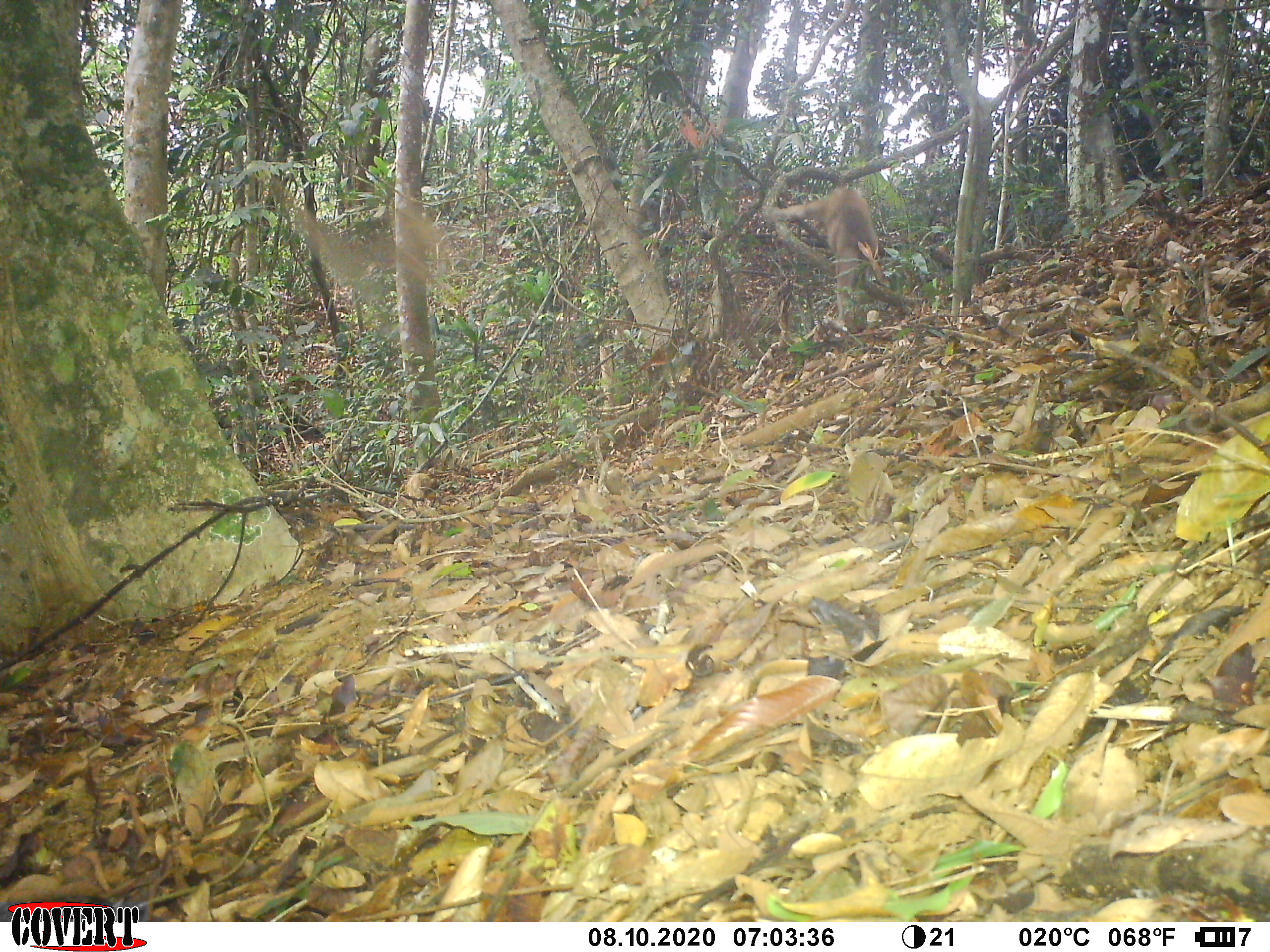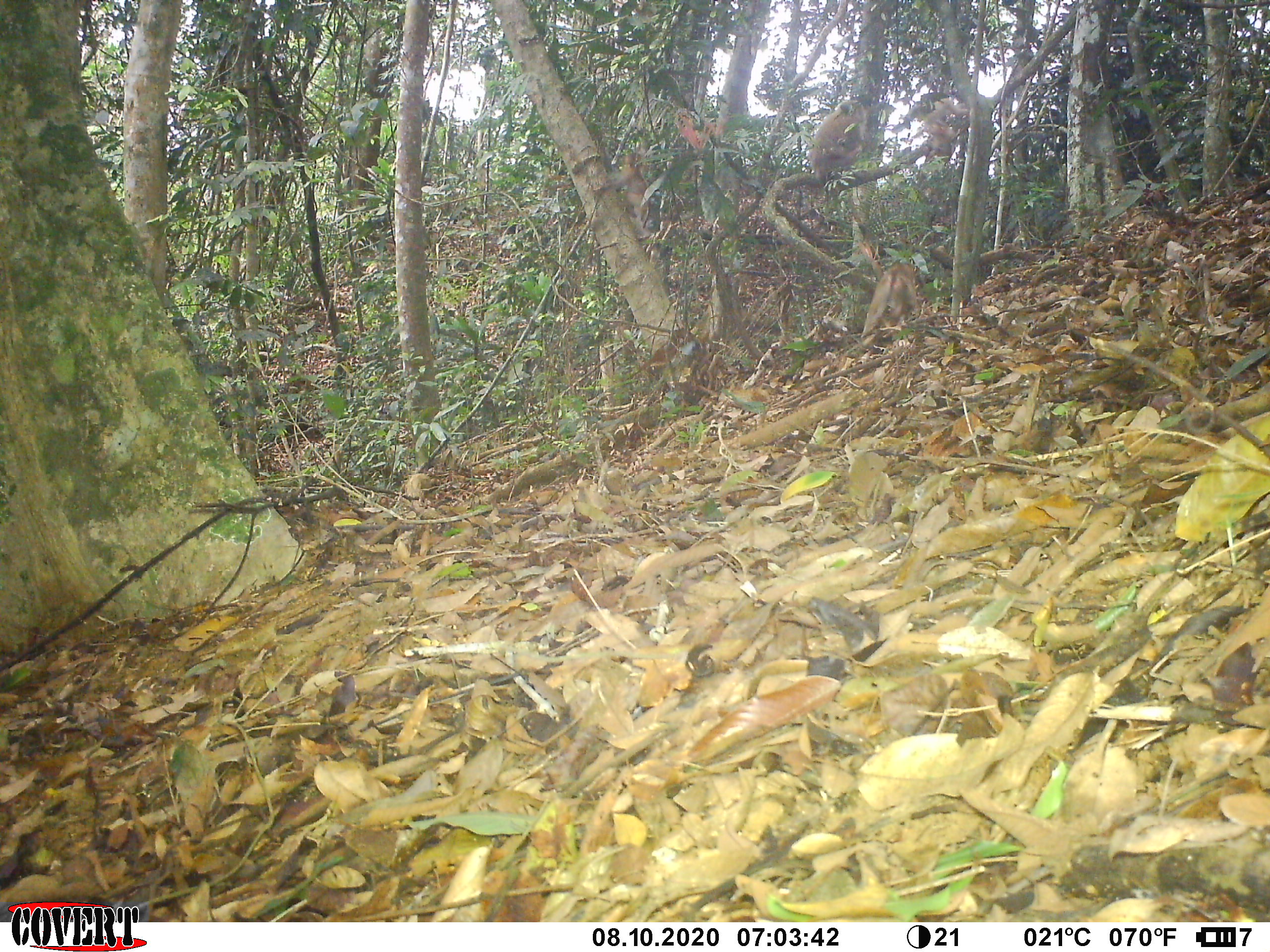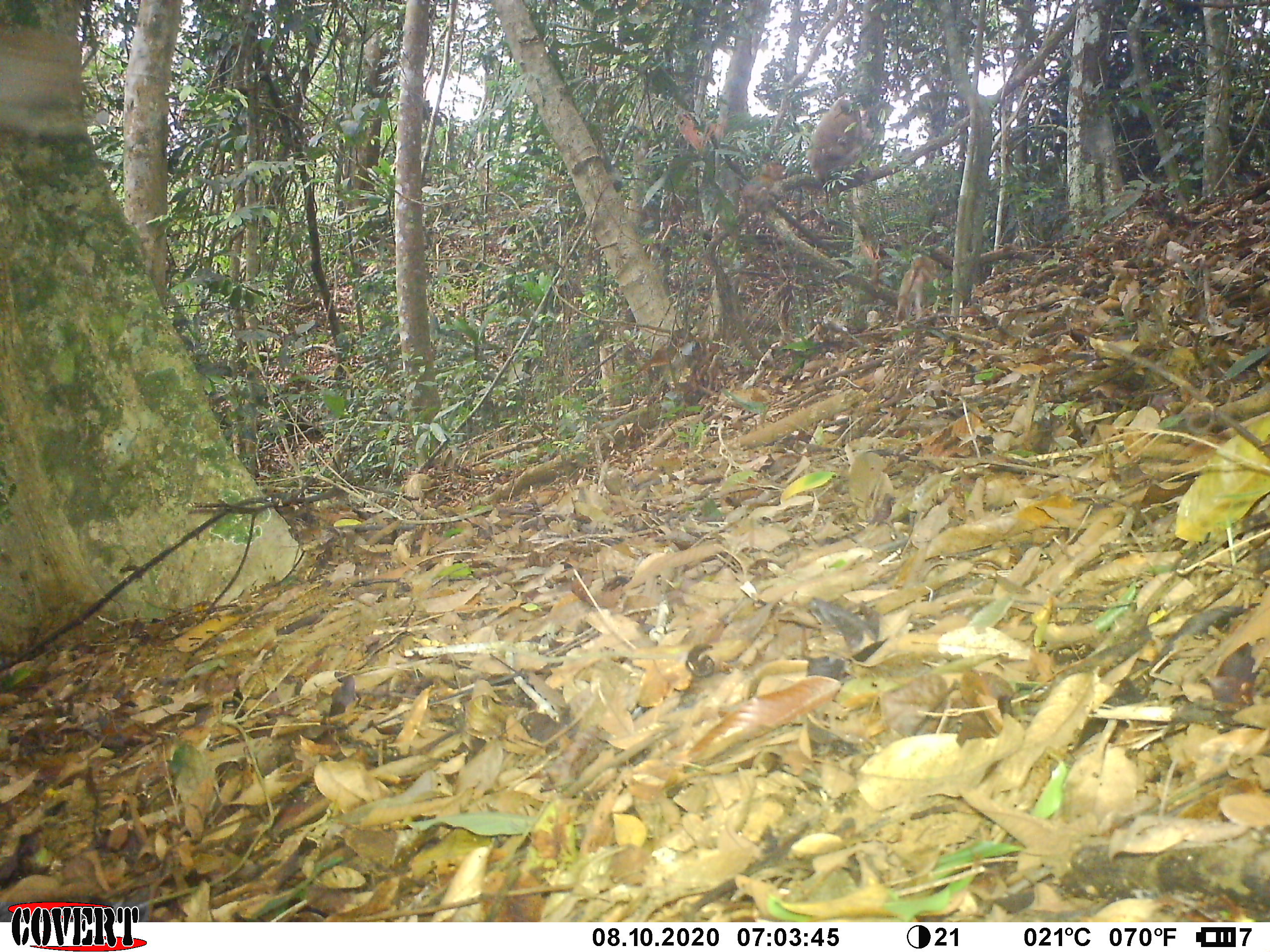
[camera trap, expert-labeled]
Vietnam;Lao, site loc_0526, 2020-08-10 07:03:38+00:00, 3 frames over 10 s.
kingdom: Animalia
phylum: Chordata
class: Mammalia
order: Primates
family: Cercopithecidae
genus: Macaca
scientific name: Macaca nemestrina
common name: pig-tailed macaque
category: pig tailed macaque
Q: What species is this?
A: Pig tailed macaque (pig-tailed macaque) (Macaca nemestrina).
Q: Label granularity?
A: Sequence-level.